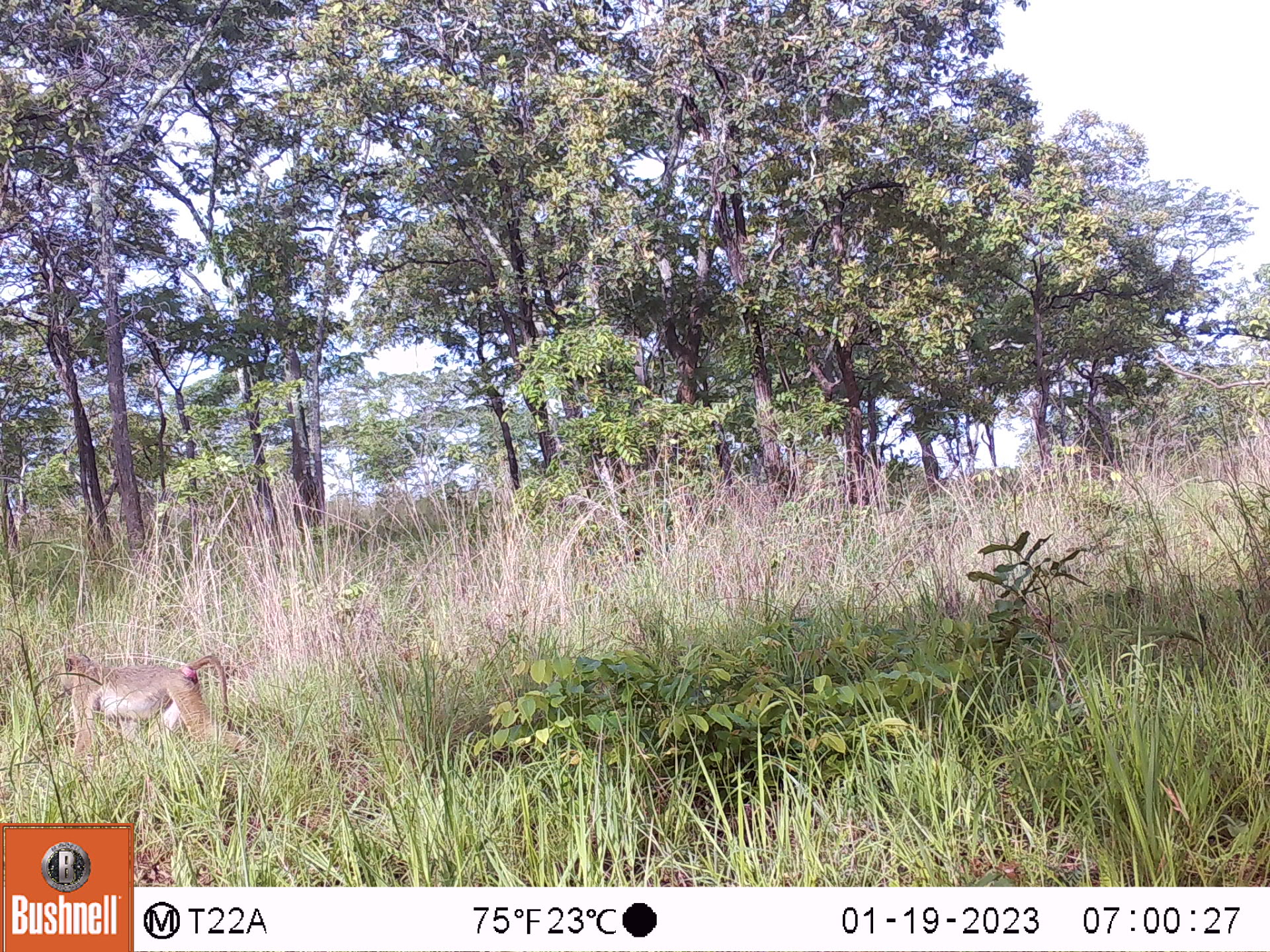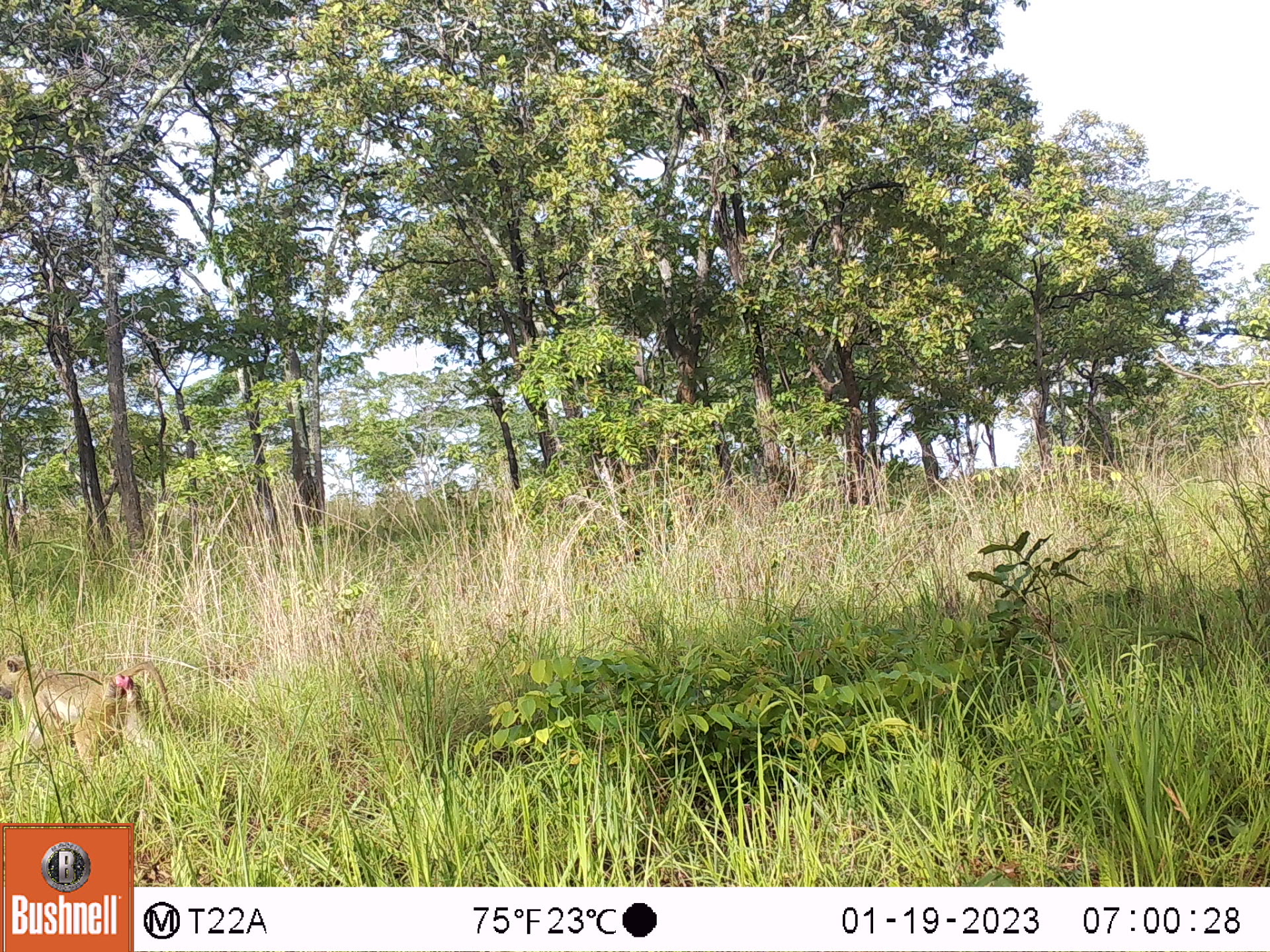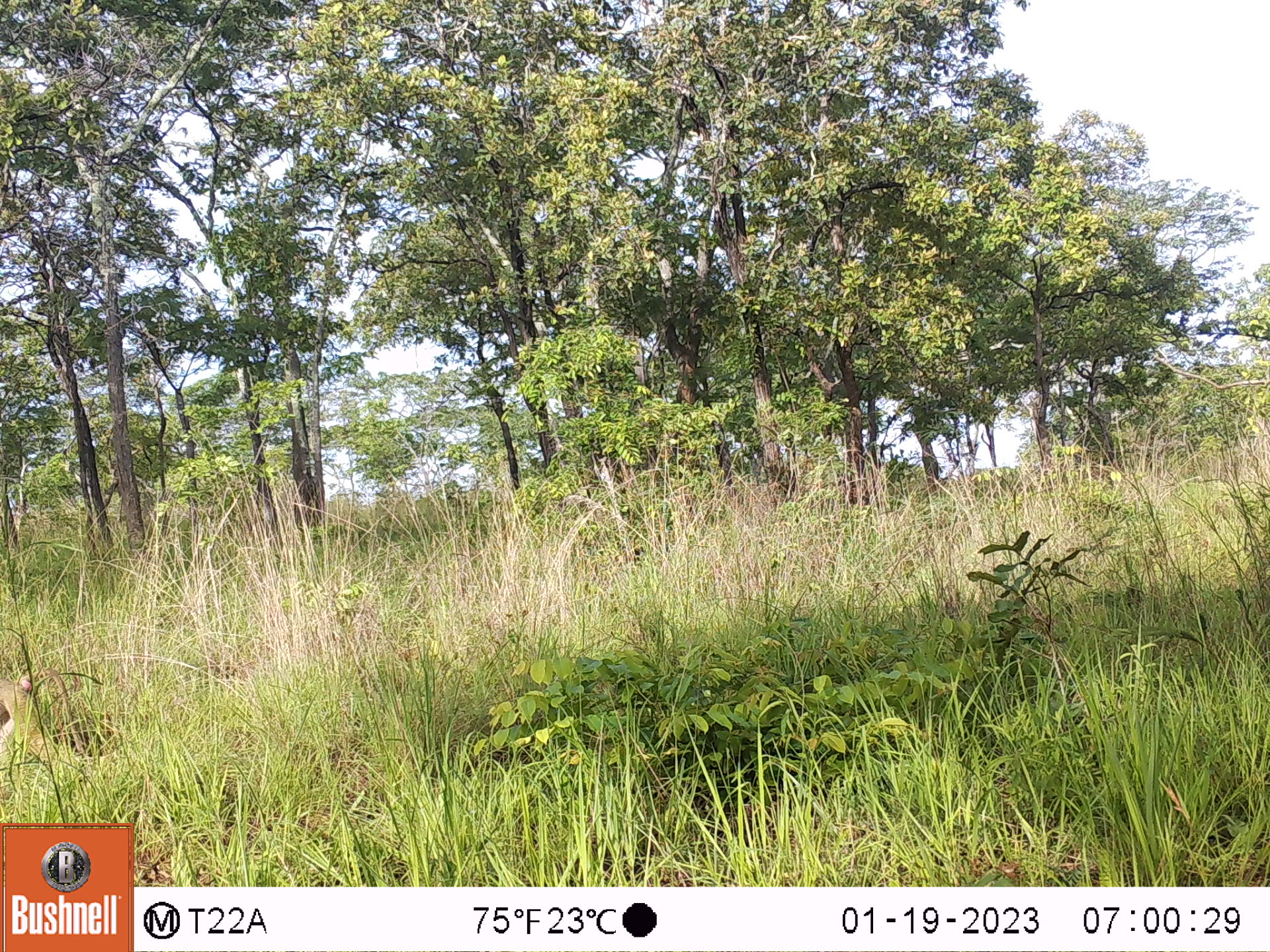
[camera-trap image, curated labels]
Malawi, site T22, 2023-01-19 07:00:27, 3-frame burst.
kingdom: Animalia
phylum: Chordata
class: Mammalia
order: Primates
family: Cercopithecidae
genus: Papio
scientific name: Papio cynocephalus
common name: yellow baboon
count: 1